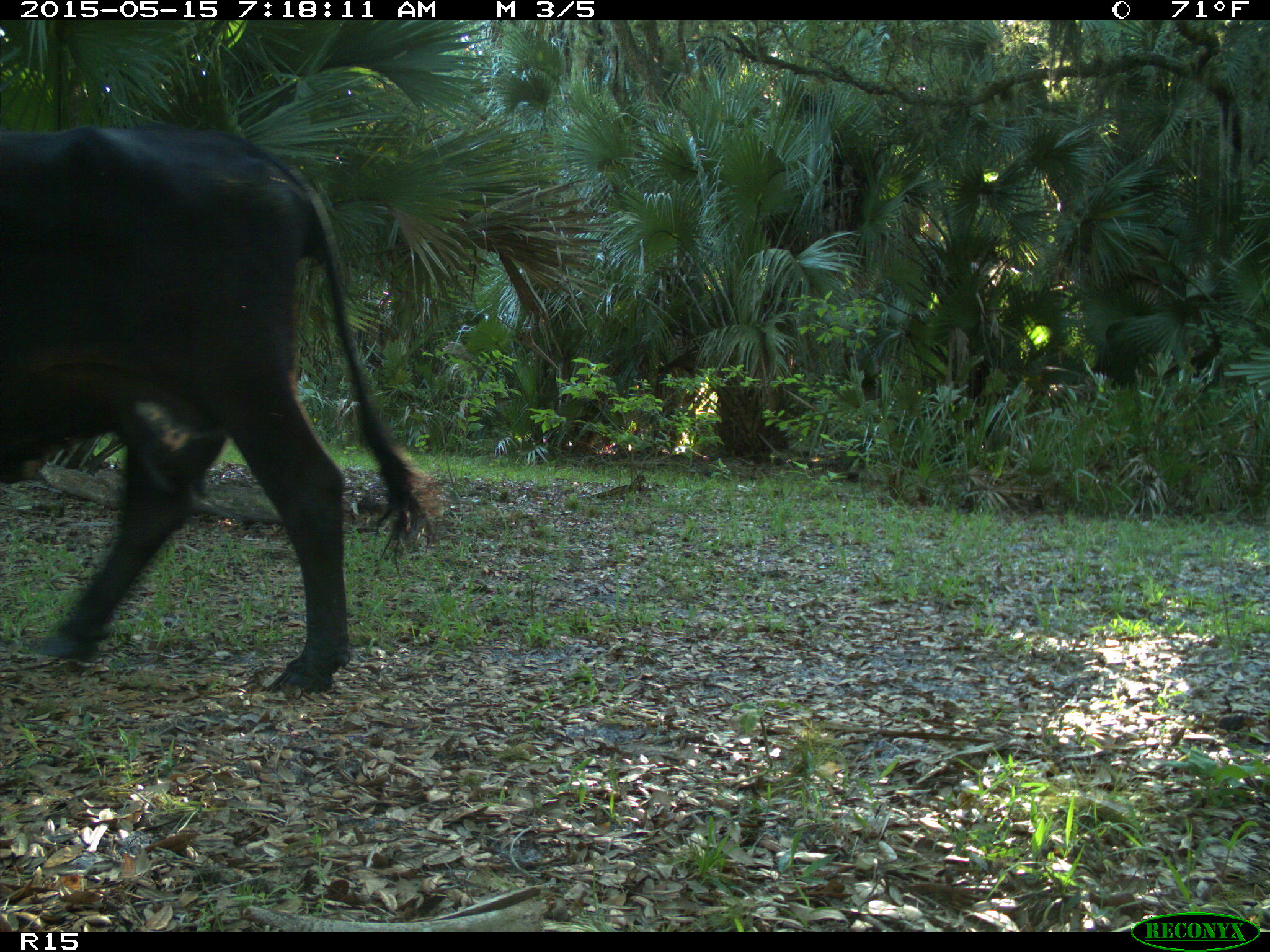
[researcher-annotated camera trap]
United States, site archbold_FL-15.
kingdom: Animalia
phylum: Chordata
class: Mammalia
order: Artiodactyla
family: Bovidae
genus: Bos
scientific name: Bos taurus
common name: domestic cow